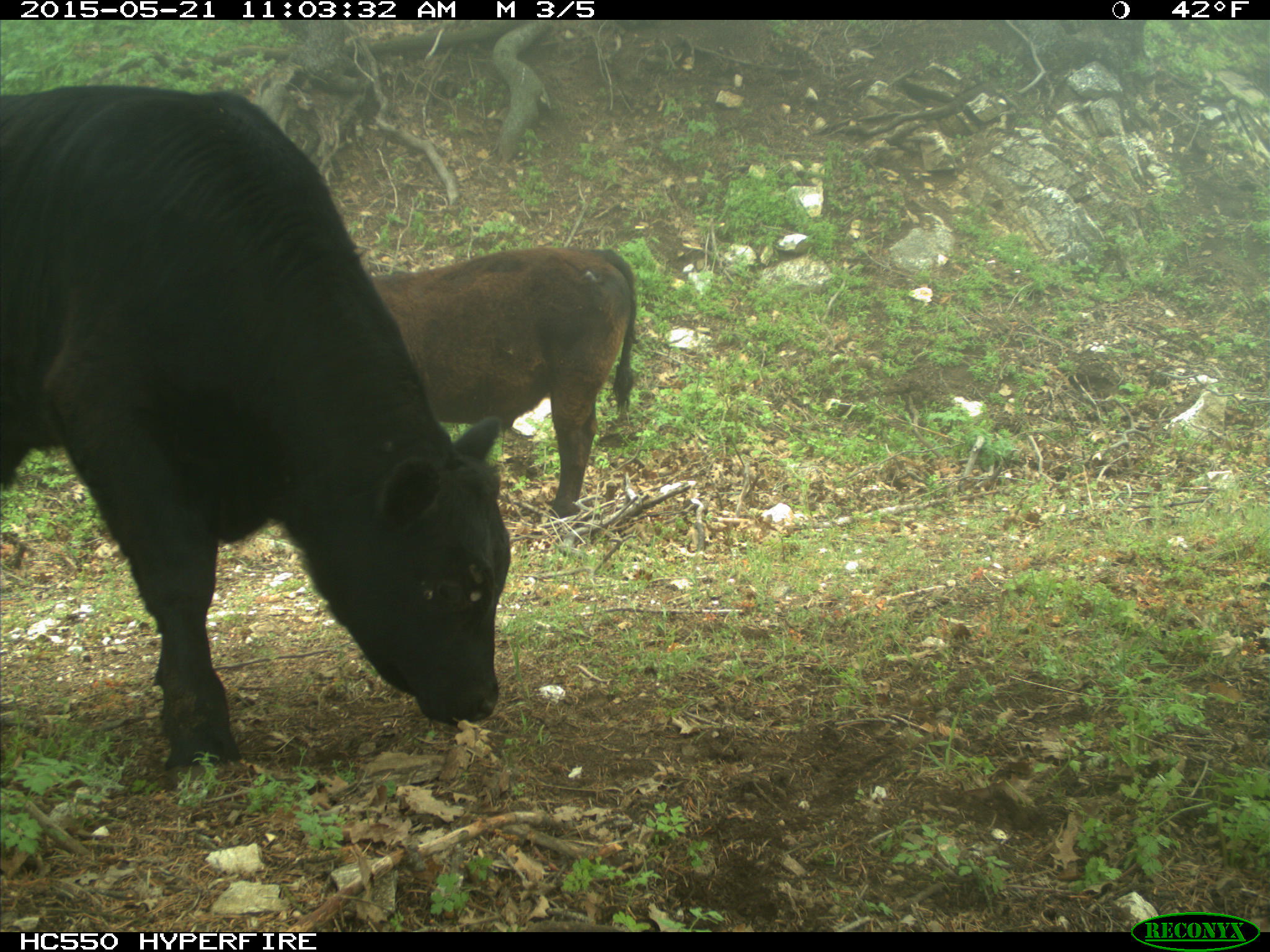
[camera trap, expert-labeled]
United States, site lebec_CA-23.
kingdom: Animalia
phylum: Chordata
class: Mammalia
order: Artiodactyla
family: Bovidae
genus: Bos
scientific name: Bos taurus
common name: domestic cow